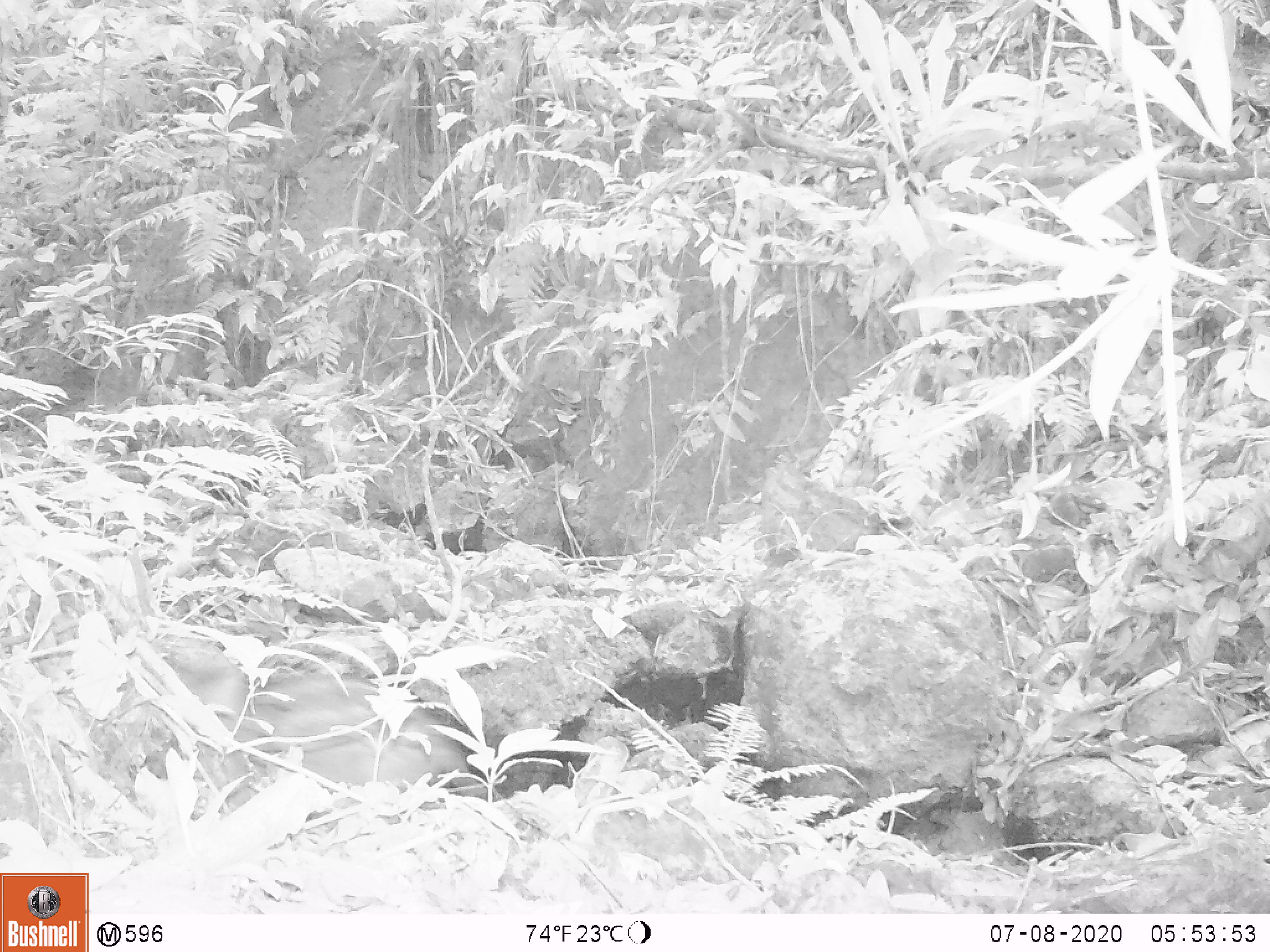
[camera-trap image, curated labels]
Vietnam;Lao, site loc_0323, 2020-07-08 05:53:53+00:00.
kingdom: Animalia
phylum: Chordata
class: Mammalia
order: Artiodactyla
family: Suidae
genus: Sus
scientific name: Sus scrofa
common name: eurasian wild pig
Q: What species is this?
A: Eurasian wild pig (Sus scrofa).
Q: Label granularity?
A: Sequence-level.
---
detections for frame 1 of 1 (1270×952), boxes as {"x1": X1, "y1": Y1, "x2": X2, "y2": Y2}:
eurasian wild pig: {"x1": 165, "y1": 637, "x2": 487, "y2": 796}